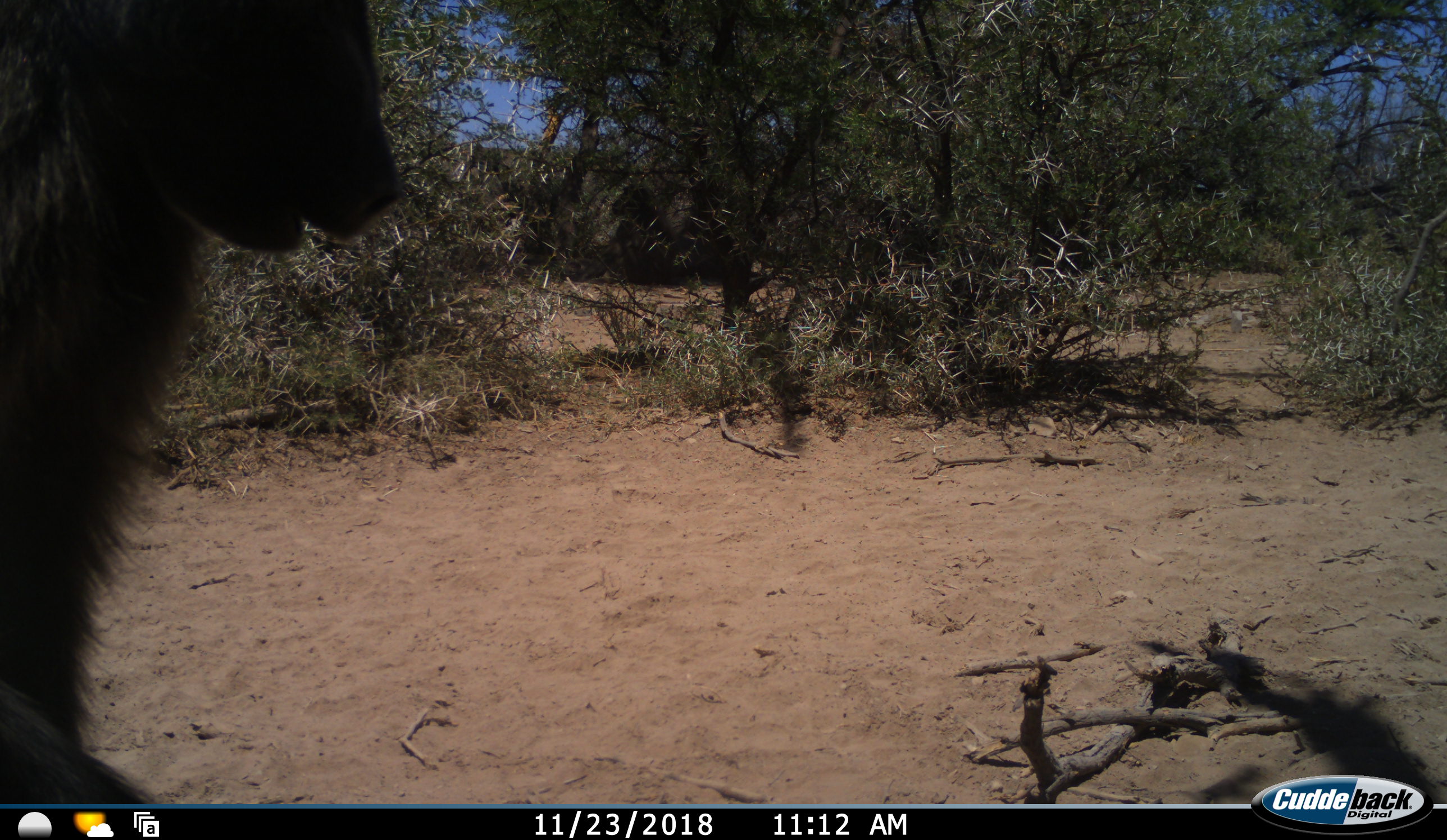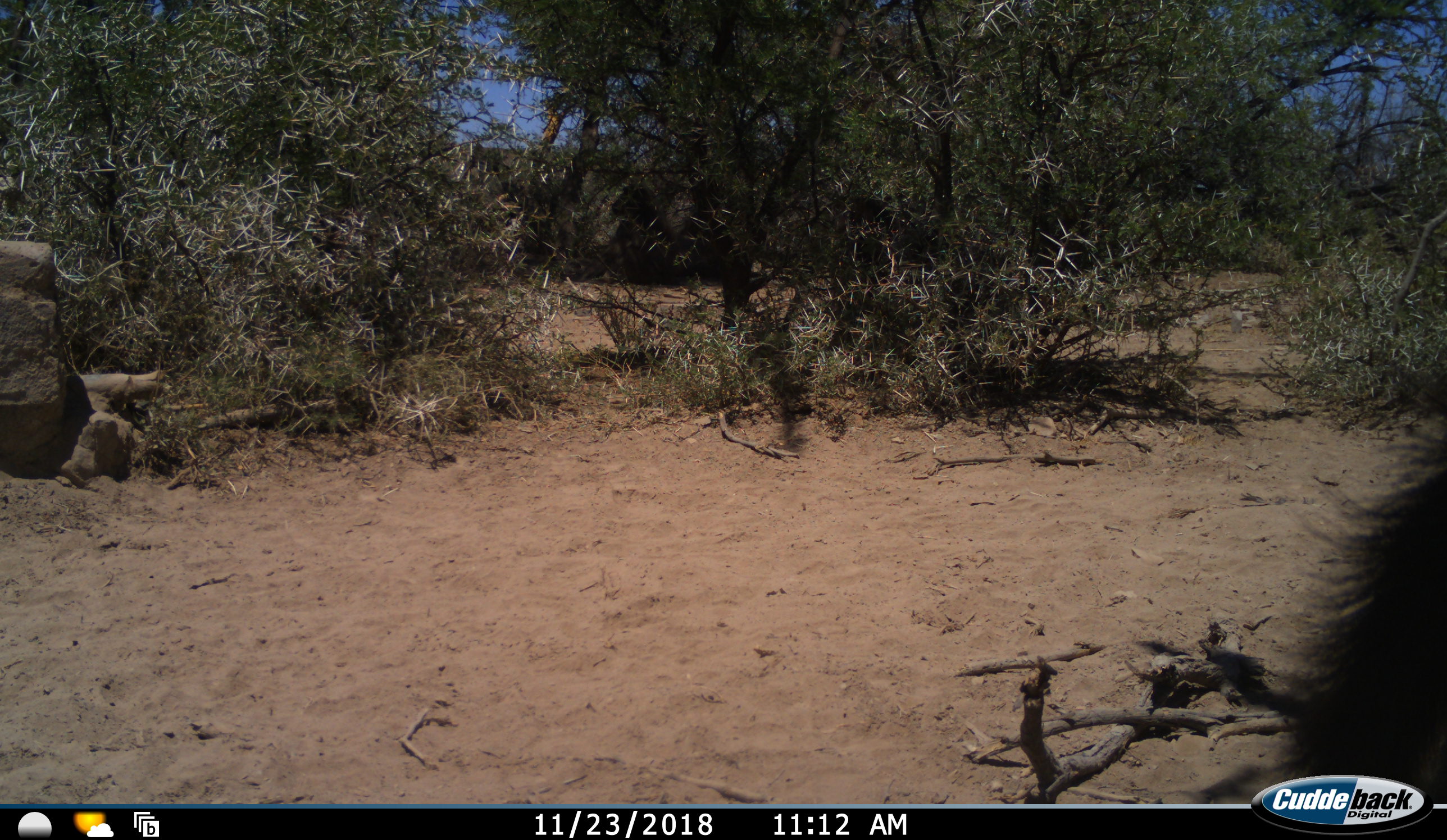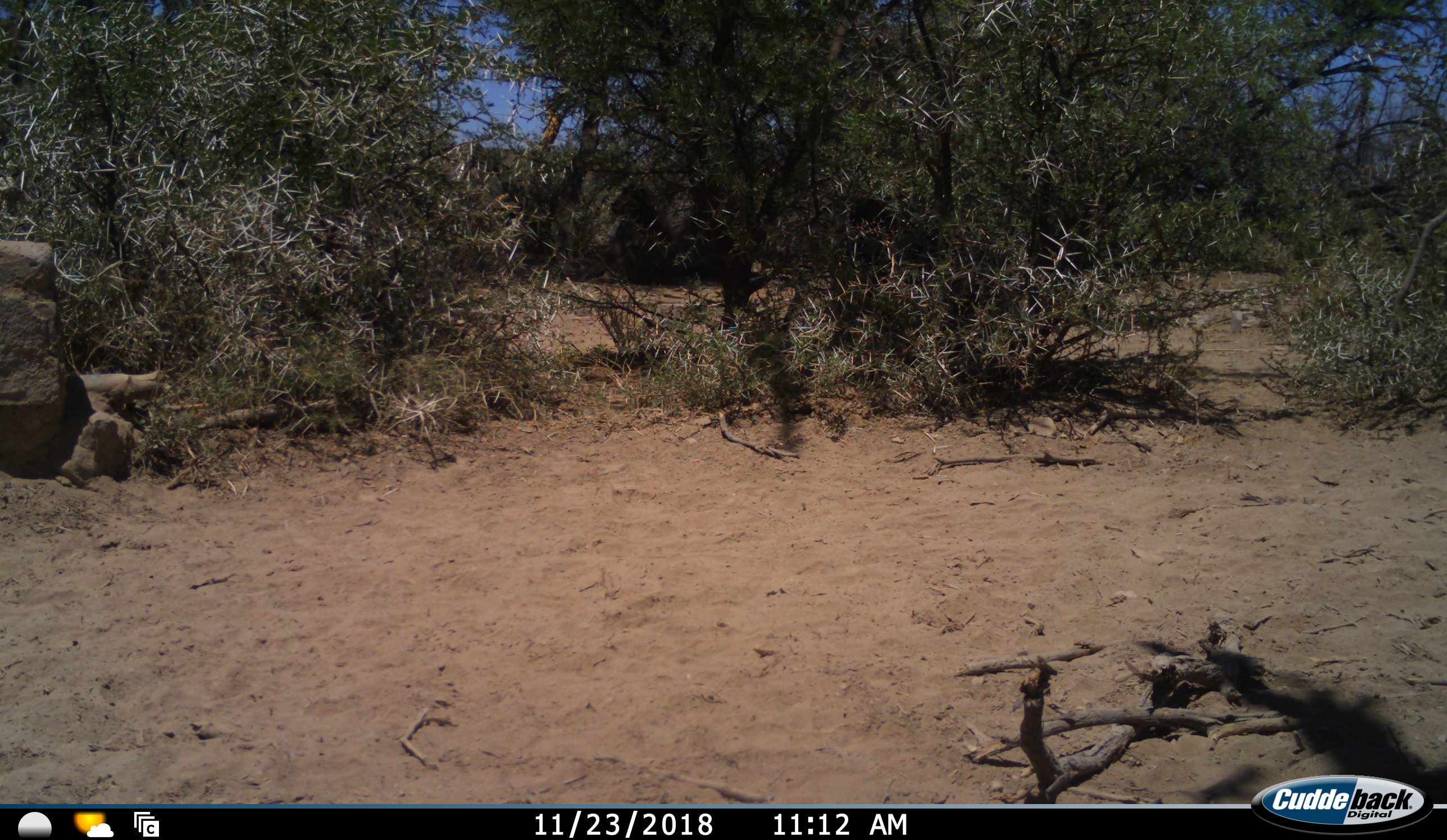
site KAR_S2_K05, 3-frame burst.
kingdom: Animalia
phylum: Chordata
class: Mammalia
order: Primates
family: Cercopithecidae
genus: Papio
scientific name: Papio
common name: baboon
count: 1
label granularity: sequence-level